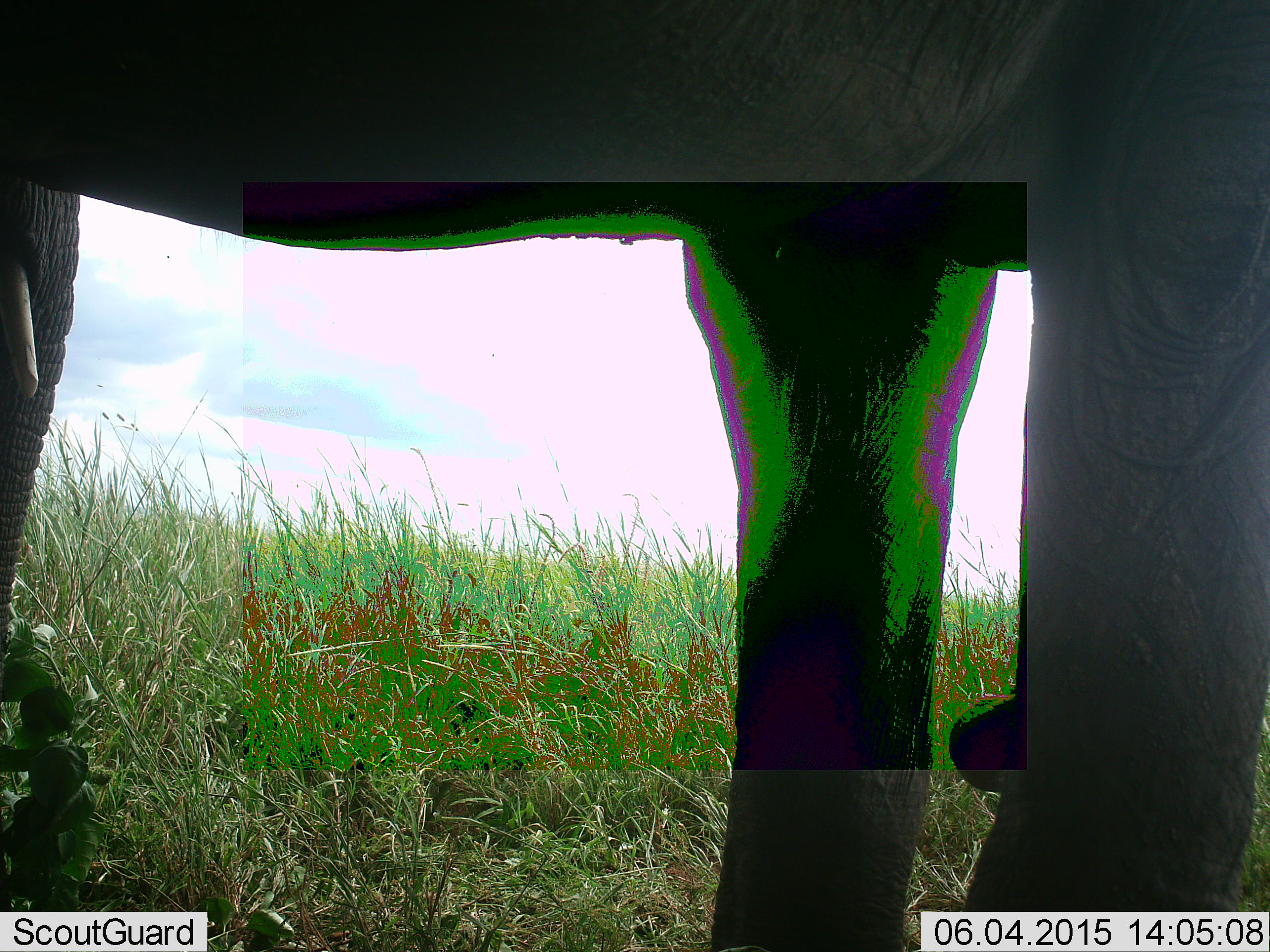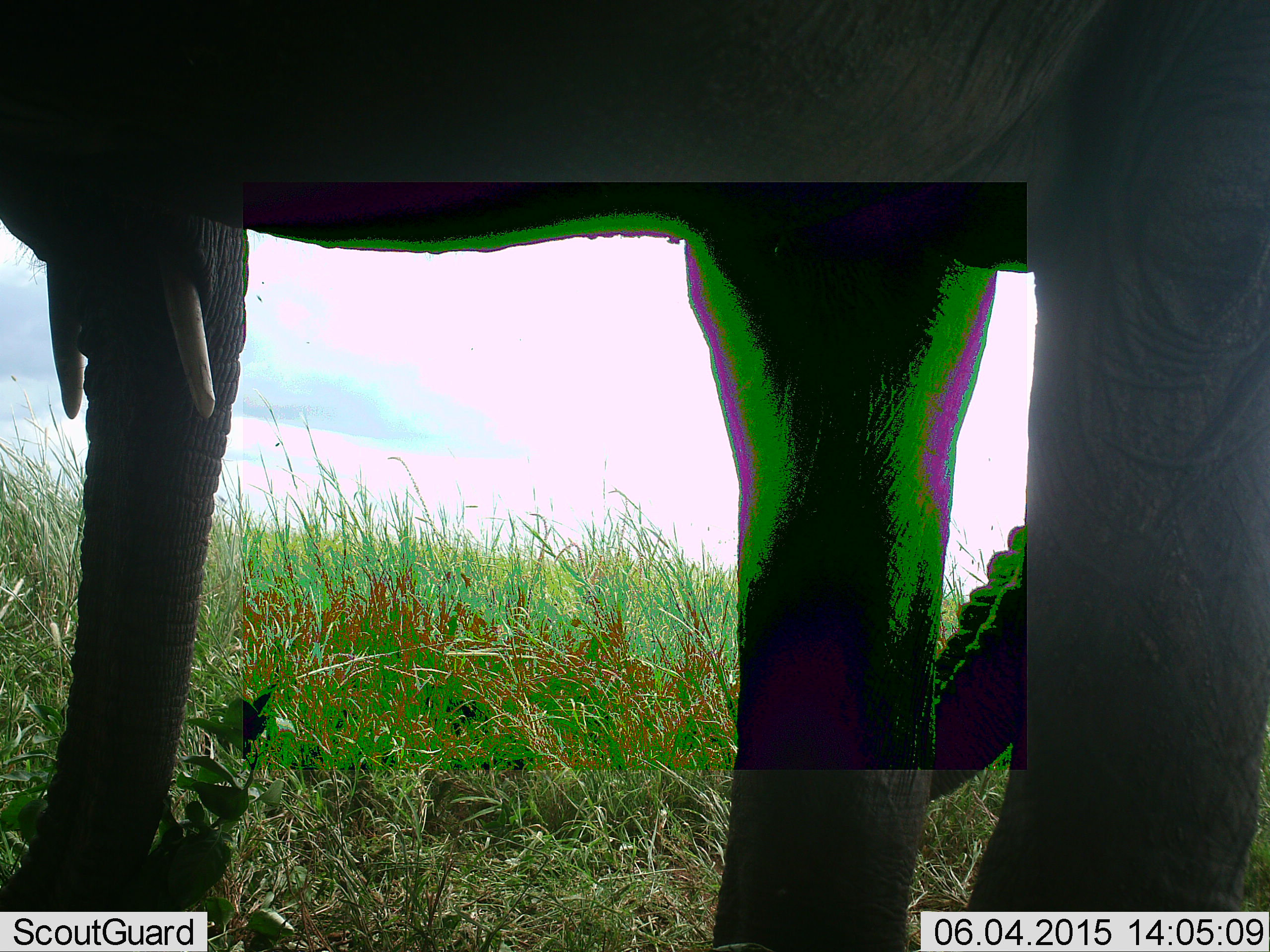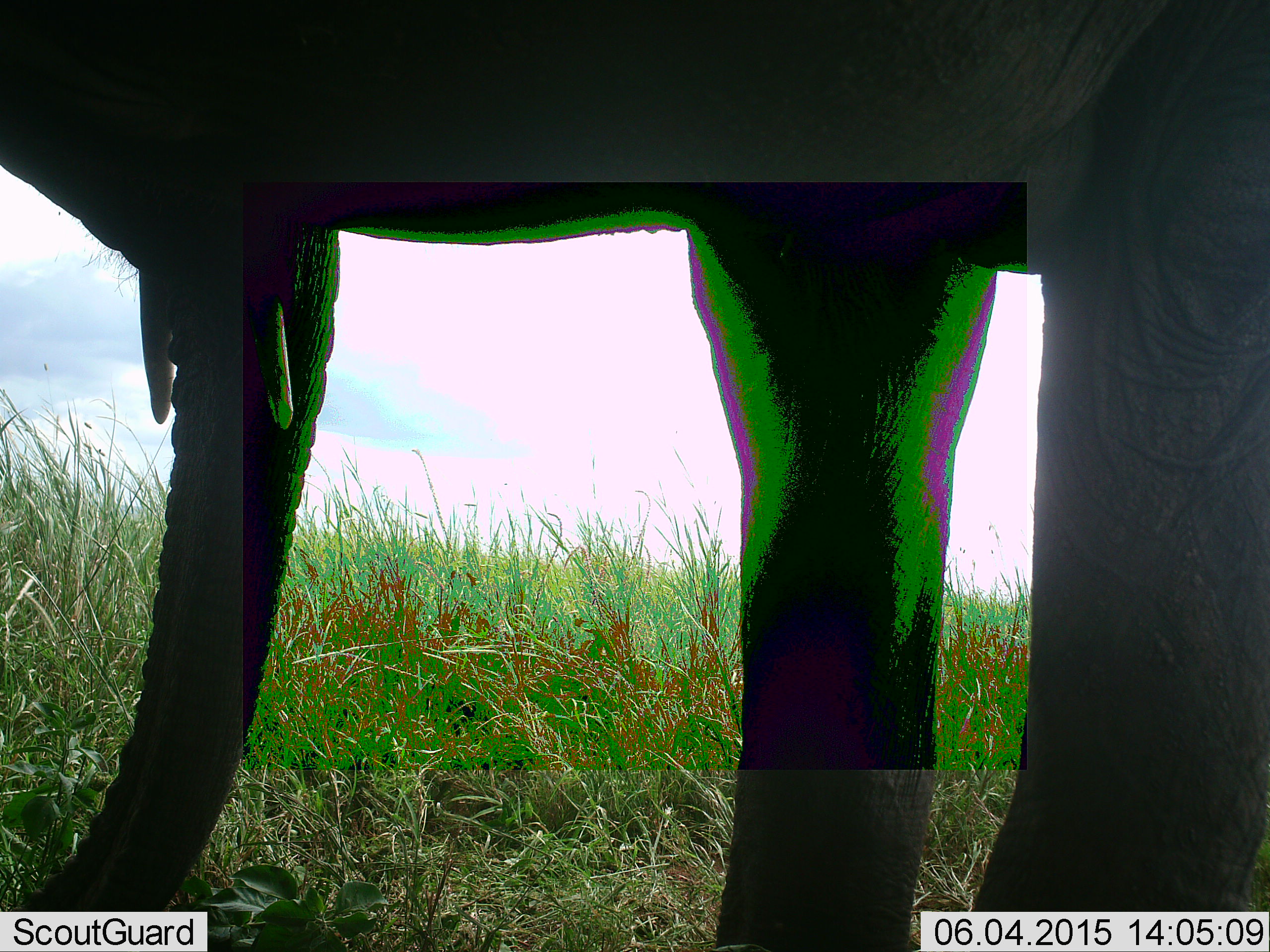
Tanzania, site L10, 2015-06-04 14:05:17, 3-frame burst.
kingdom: Animalia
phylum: Chordata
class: Mammalia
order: Proboscidea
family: Elephantidae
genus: Loxodonta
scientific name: Loxodonta africana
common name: african bush elephant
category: elephant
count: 1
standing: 100%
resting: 0%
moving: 20%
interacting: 10%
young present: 0%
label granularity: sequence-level